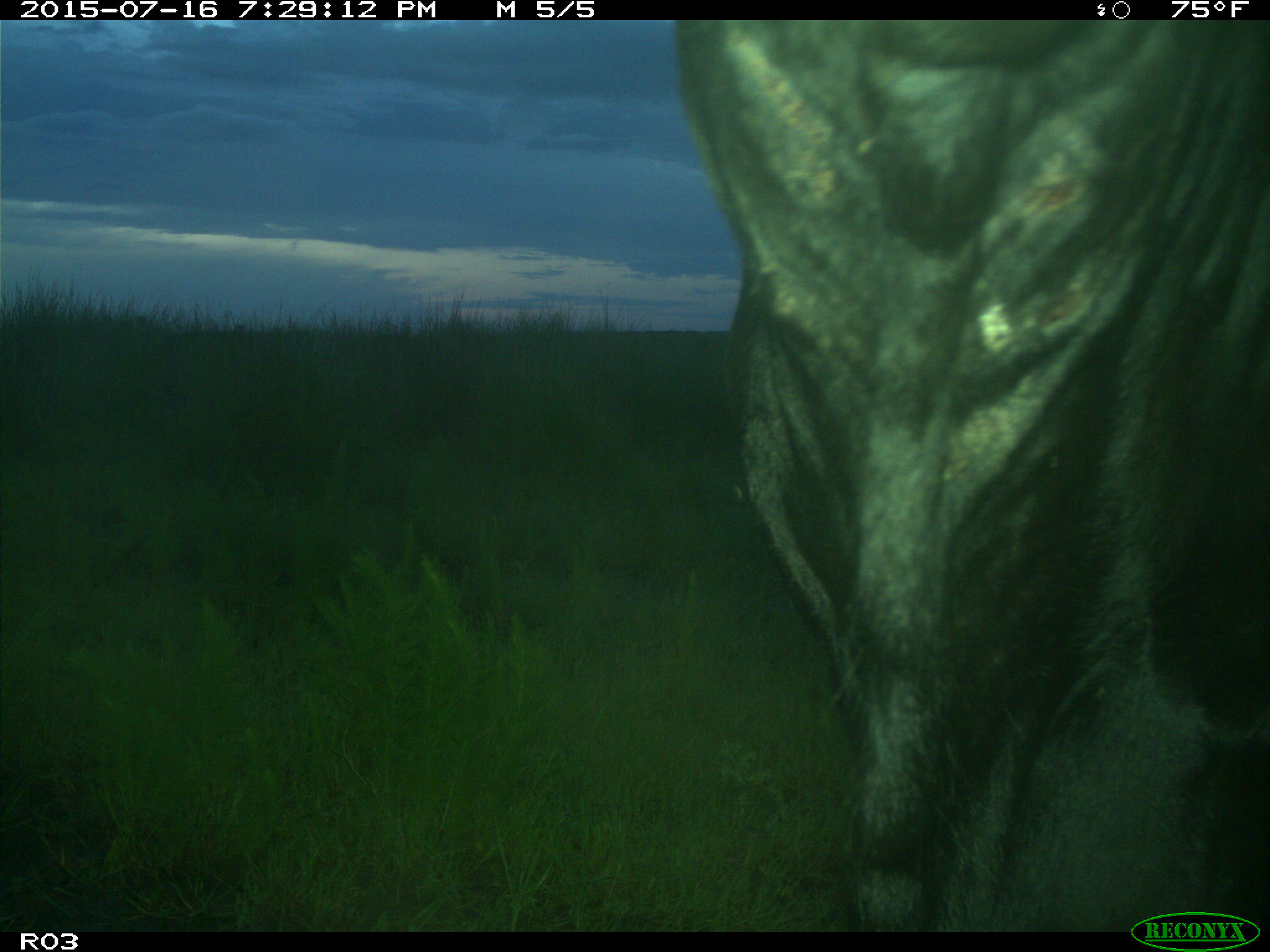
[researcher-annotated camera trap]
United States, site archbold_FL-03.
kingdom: Animalia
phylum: Chordata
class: Mammalia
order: Artiodactyla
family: Bovidae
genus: Bos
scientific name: Bos taurus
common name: domestic cow